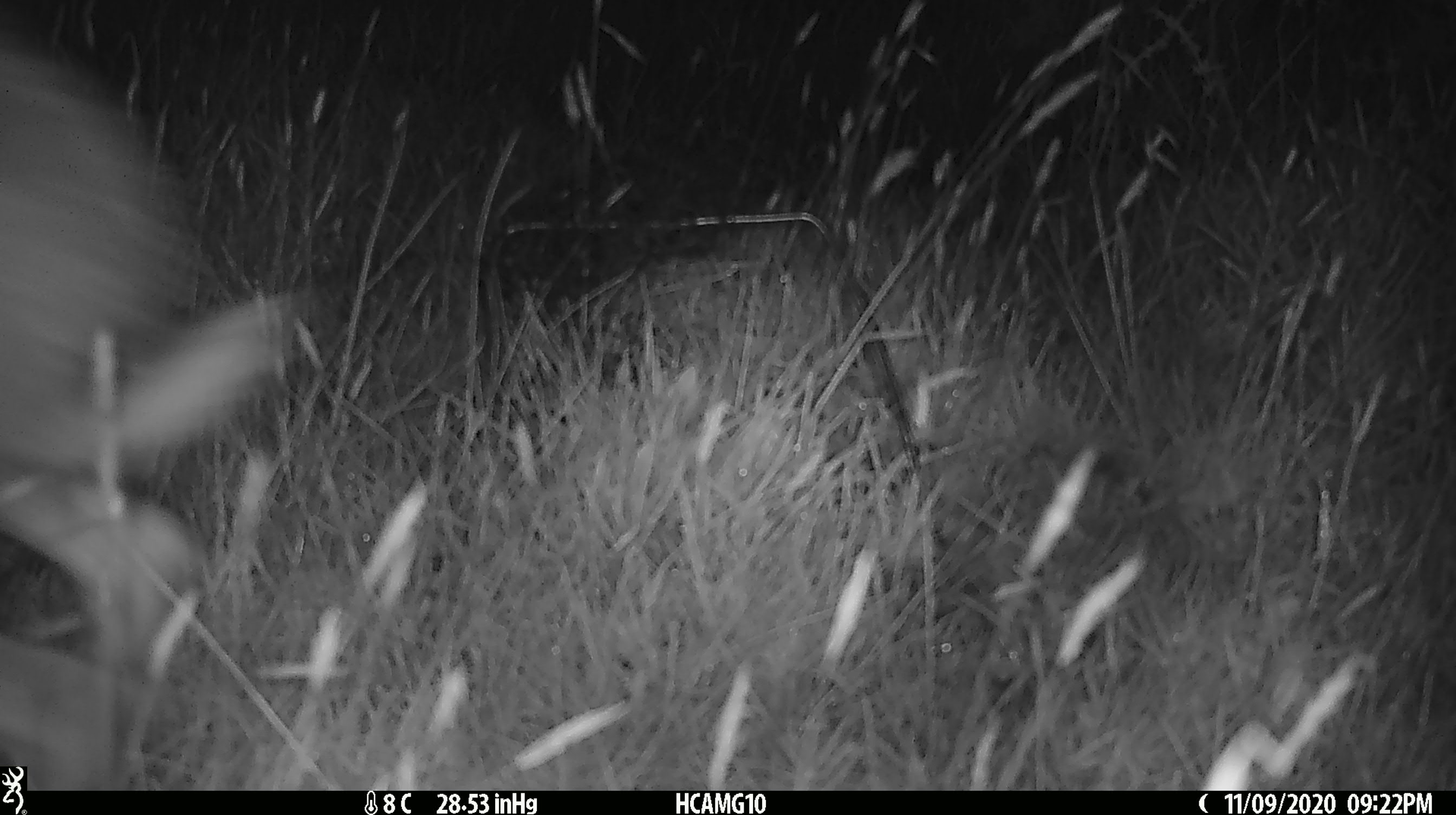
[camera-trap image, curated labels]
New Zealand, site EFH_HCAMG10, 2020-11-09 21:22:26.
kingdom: Animalia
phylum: Chordata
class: Mammalia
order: Lagomorpha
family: Leporidae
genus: Lepus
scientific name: Lepus europaeus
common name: brown hare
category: hare